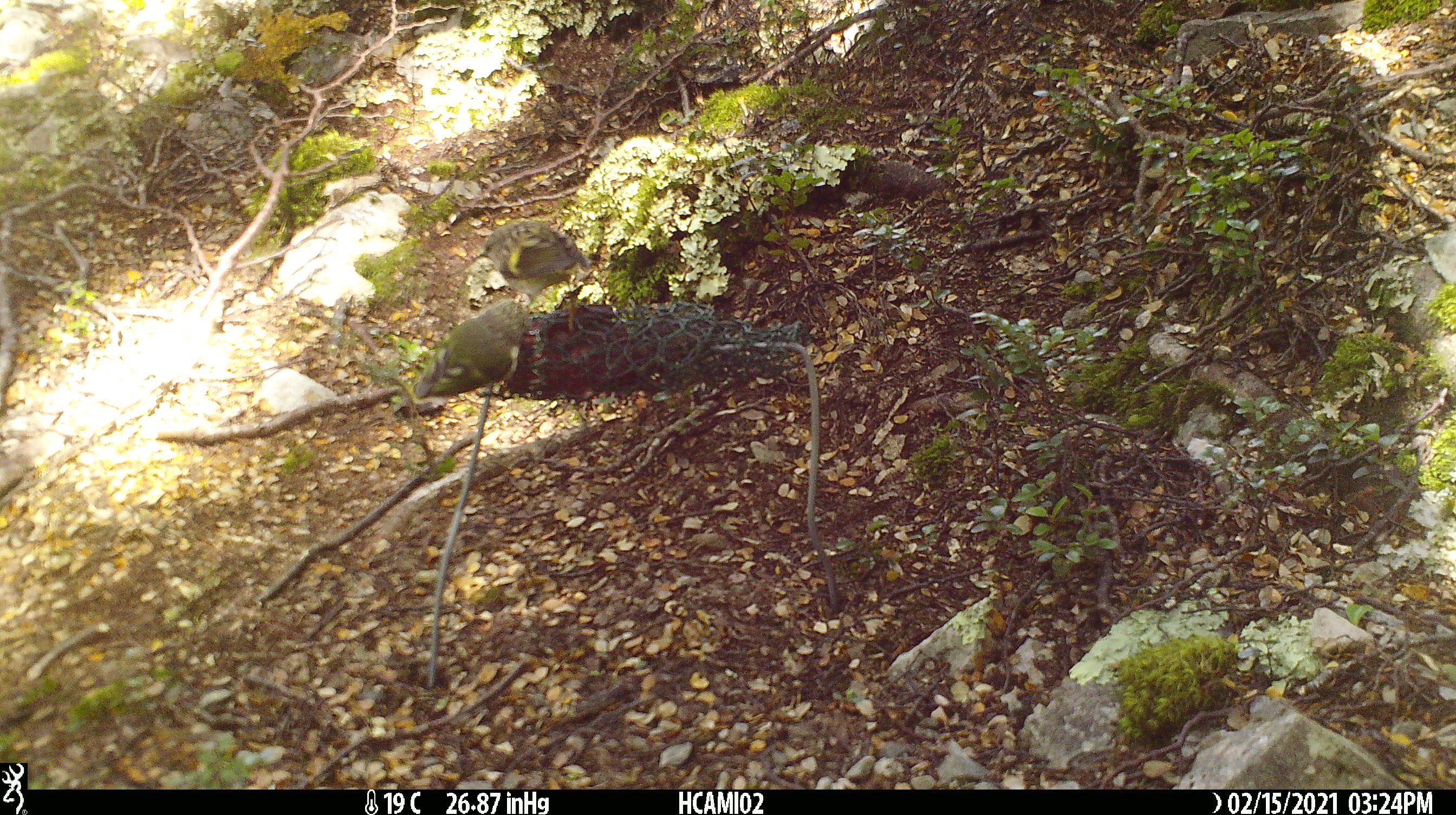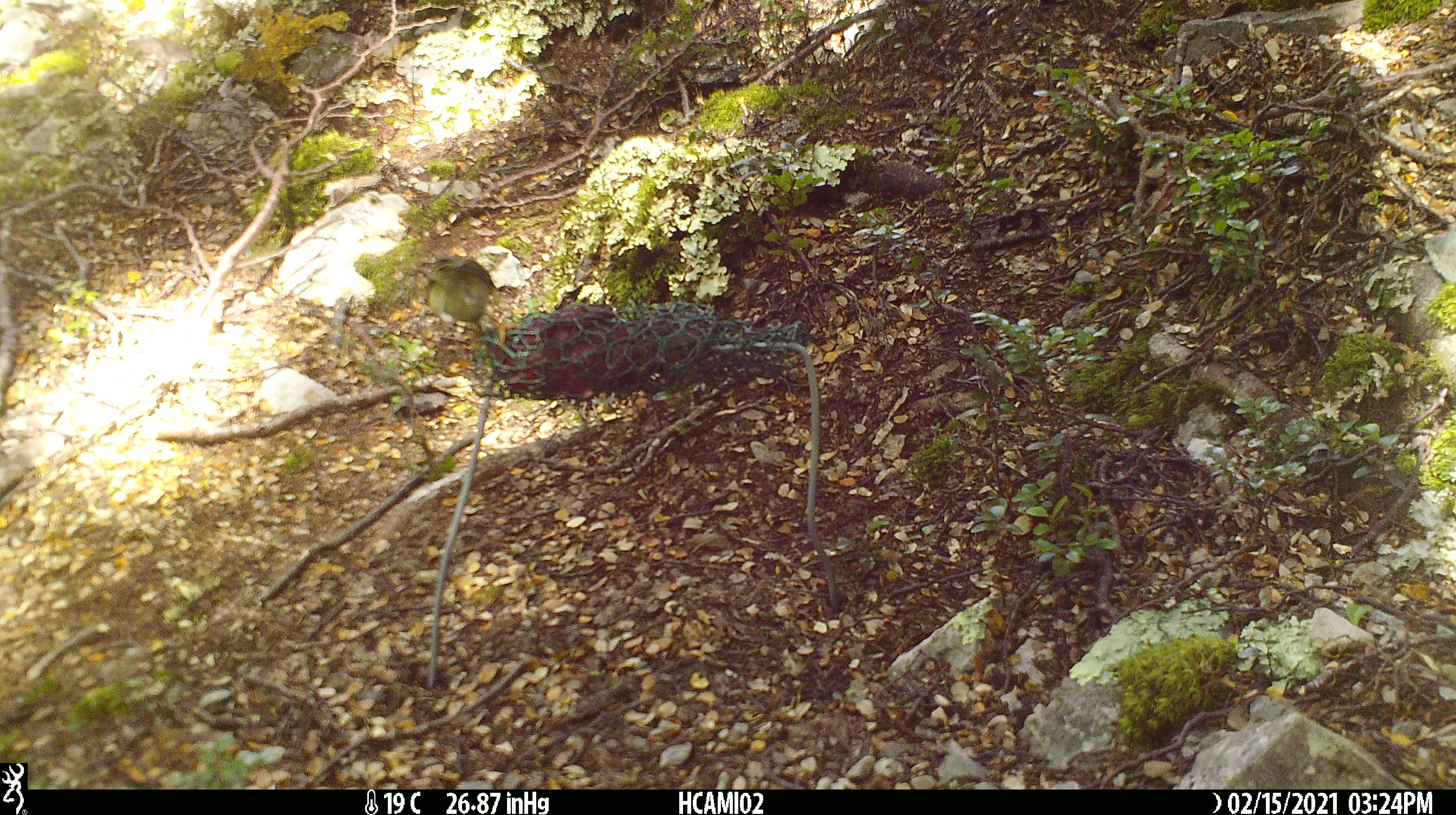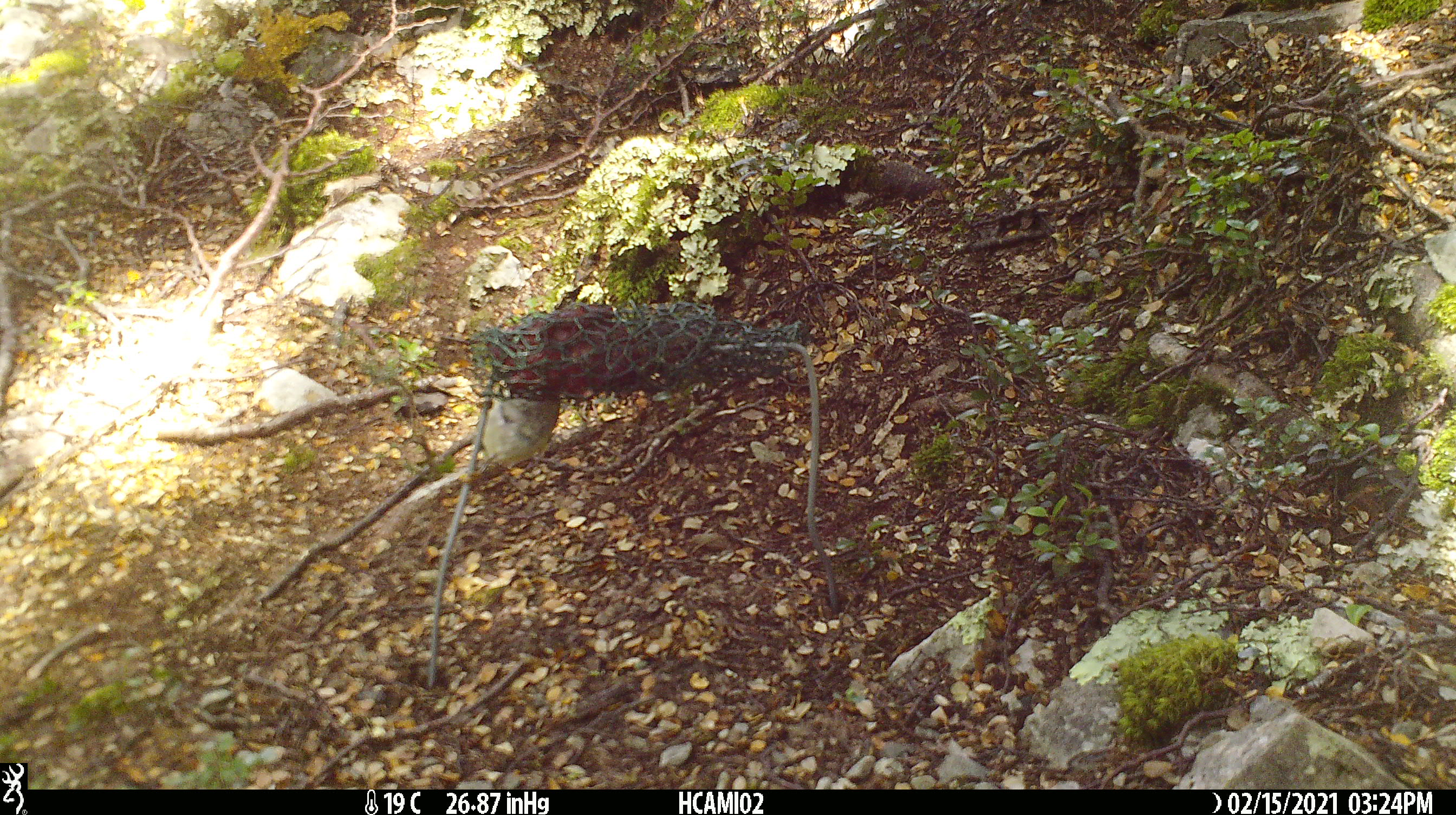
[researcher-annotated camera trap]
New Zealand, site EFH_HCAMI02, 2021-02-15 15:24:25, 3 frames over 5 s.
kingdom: Animalia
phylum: Chordata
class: Aves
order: Passeriformes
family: Acanthisittidae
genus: Acanthisitta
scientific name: Acanthisitta chloris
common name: rifleman